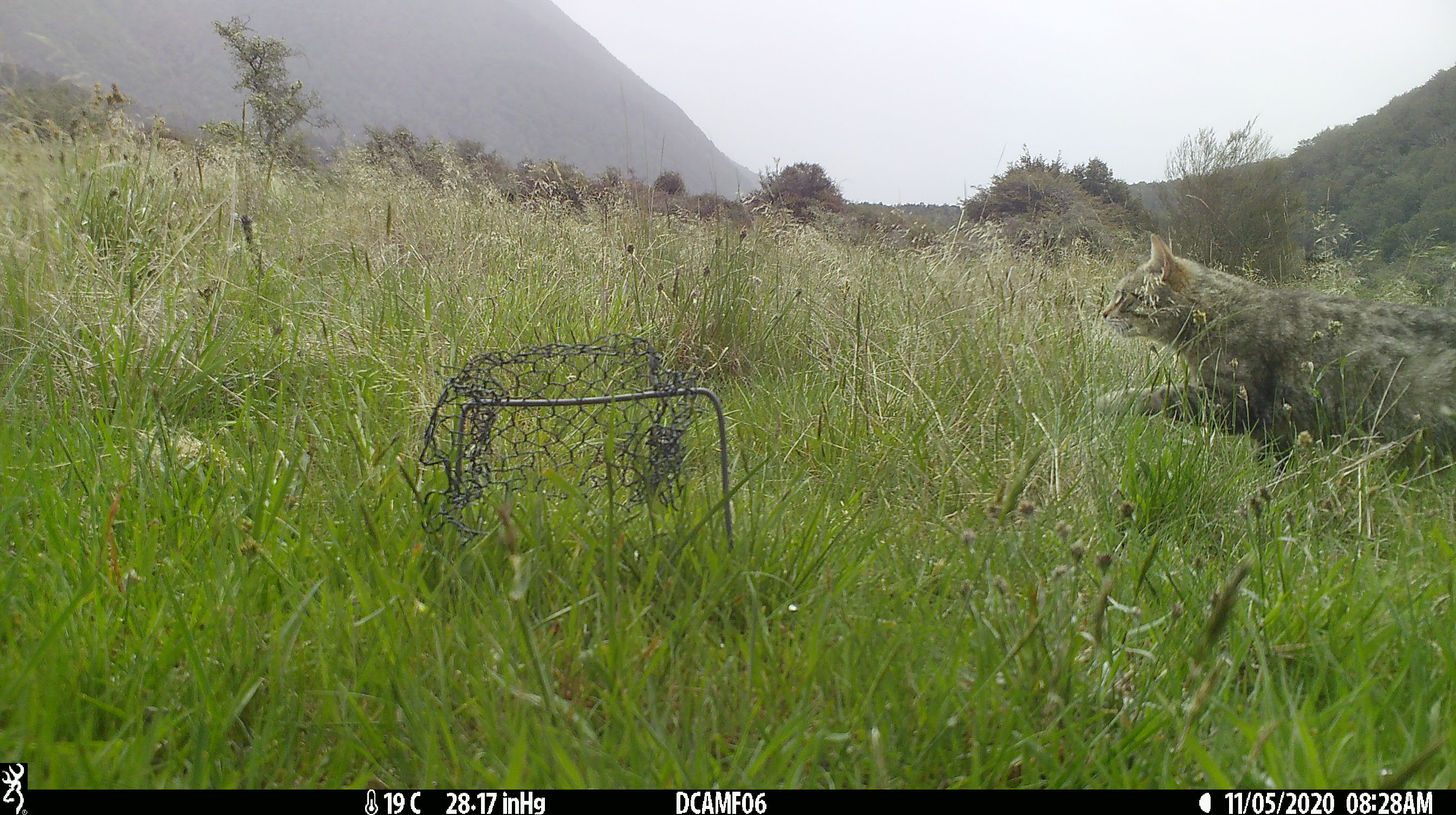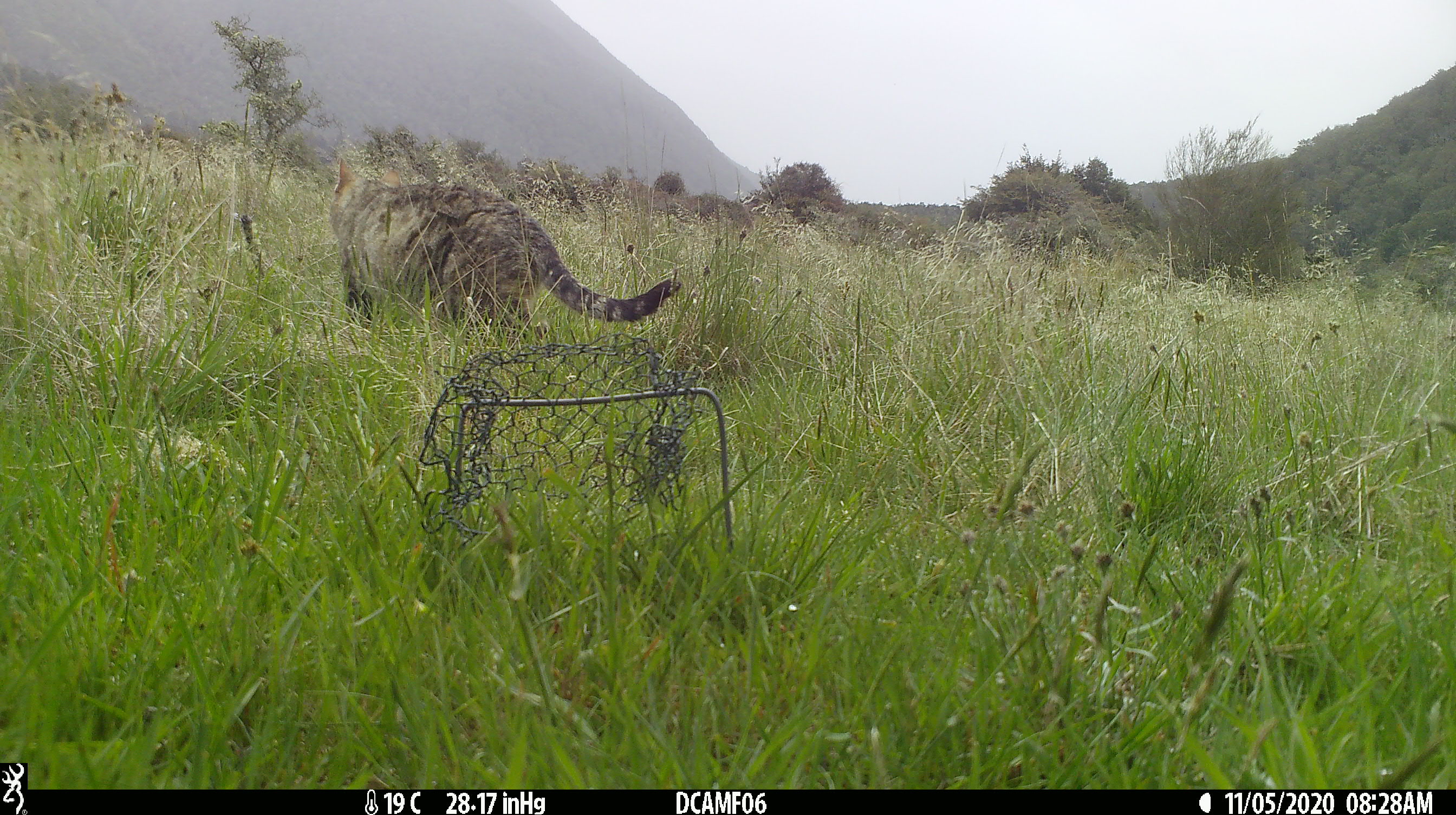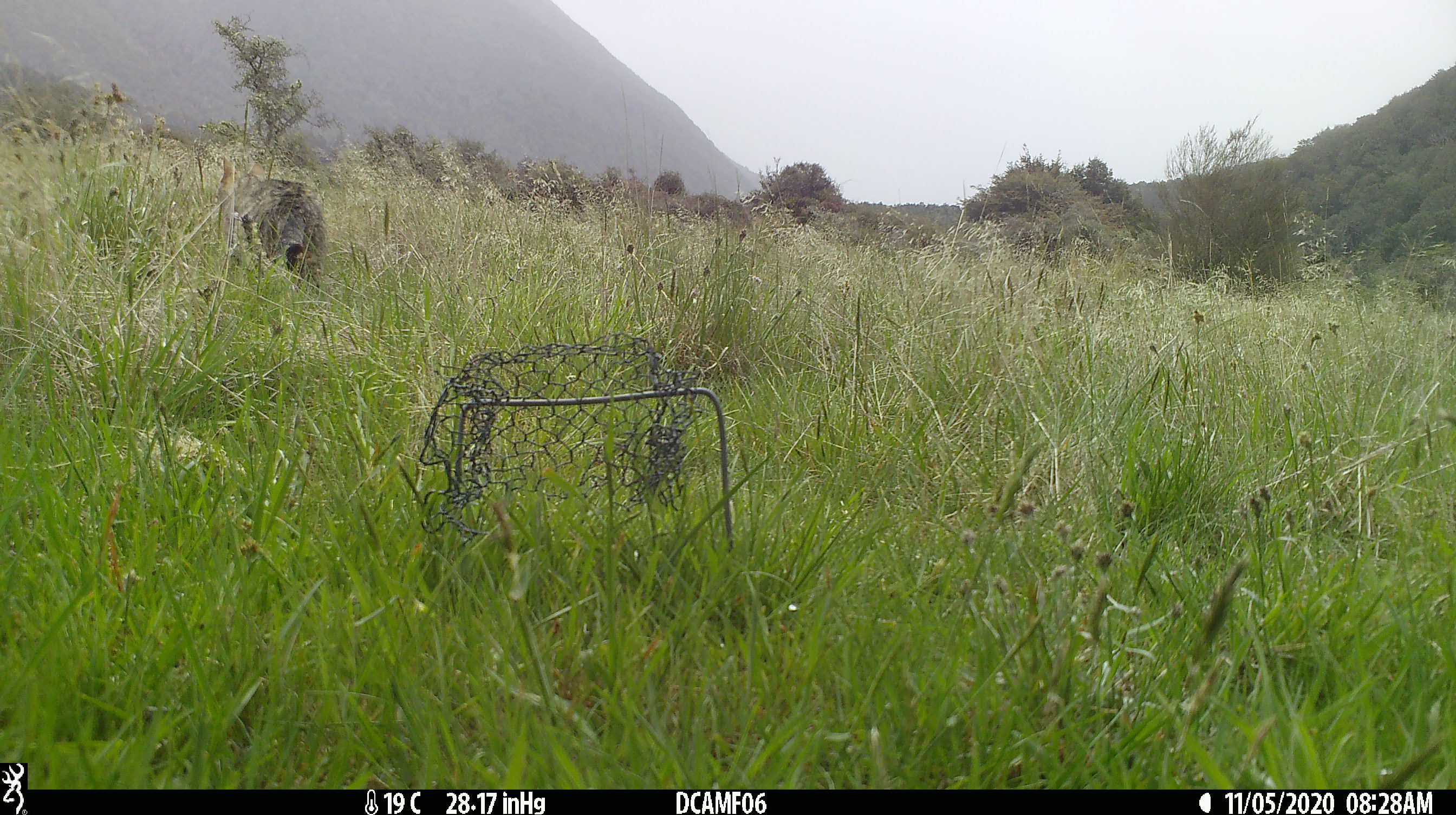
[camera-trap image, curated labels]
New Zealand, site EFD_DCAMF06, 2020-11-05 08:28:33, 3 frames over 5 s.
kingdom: Animalia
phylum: Chordata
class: Mammalia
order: Carnivora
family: Felidae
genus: Felis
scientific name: Felis catus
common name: domestic cat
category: cat